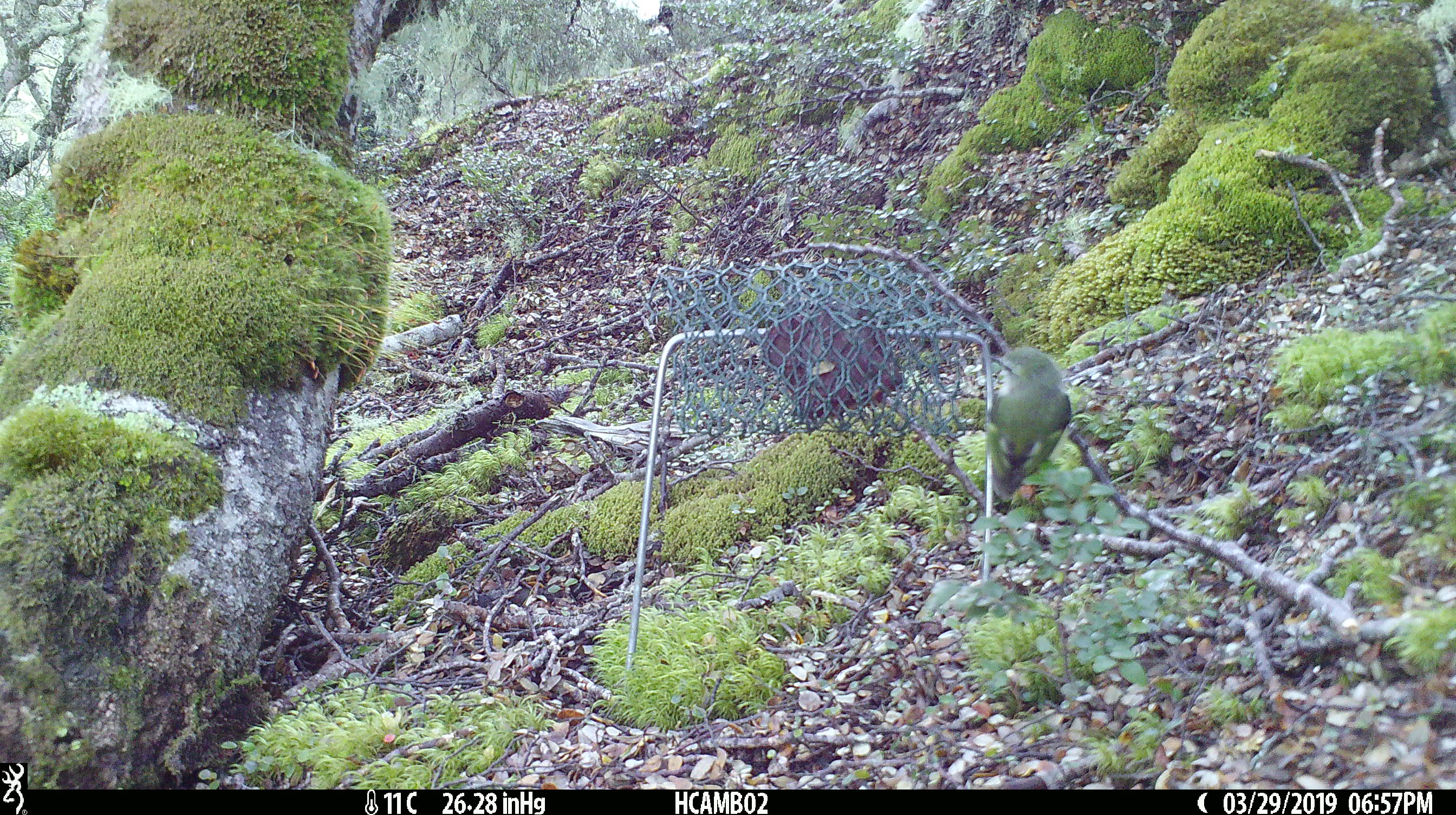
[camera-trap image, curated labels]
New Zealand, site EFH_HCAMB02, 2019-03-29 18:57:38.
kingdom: Animalia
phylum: Chordata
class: Aves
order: Passeriformes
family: Acanthisittidae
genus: Acanthisitta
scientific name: Acanthisitta chloris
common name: rifleman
Rifleman (Acanthisitta chloris).